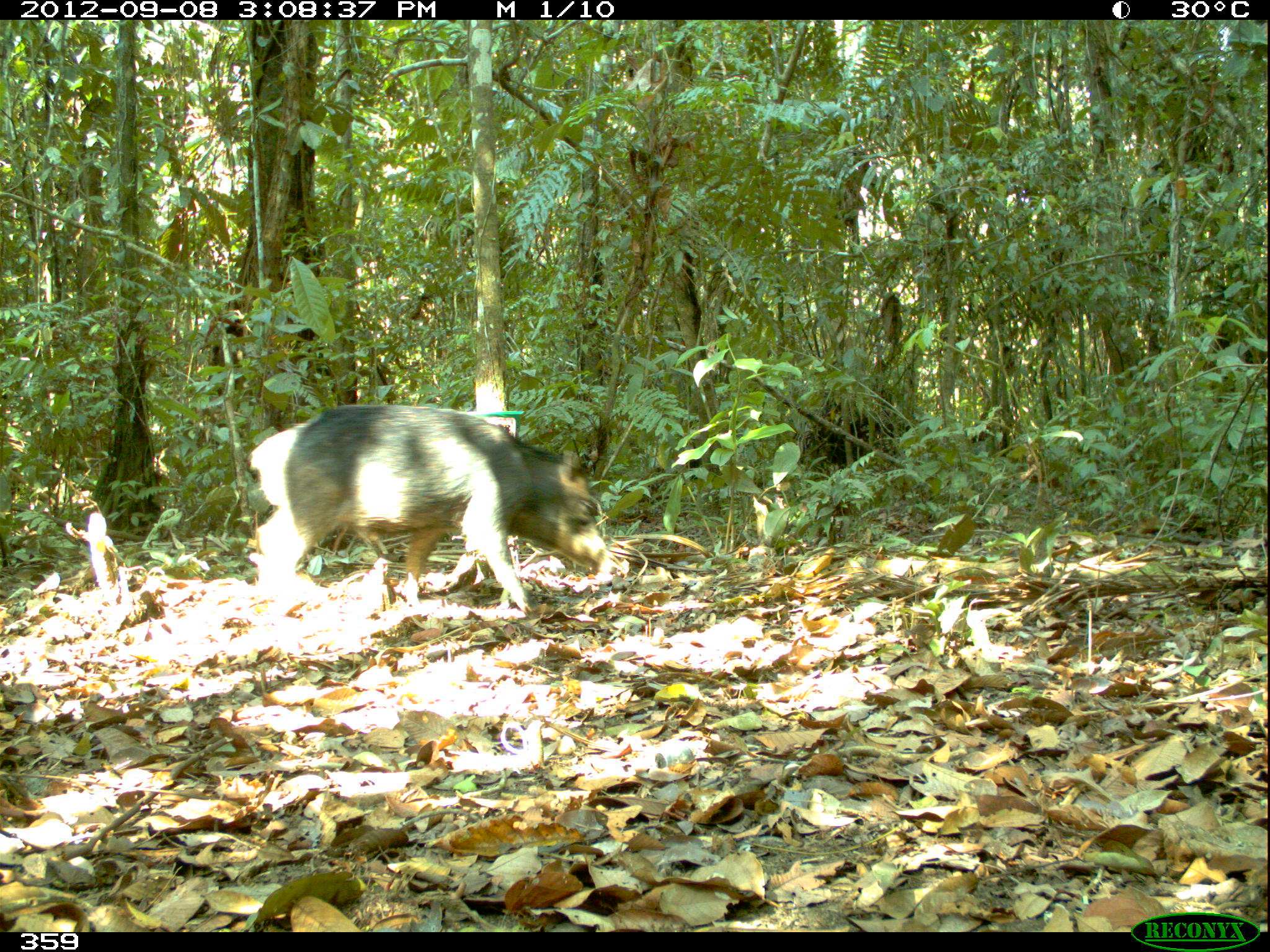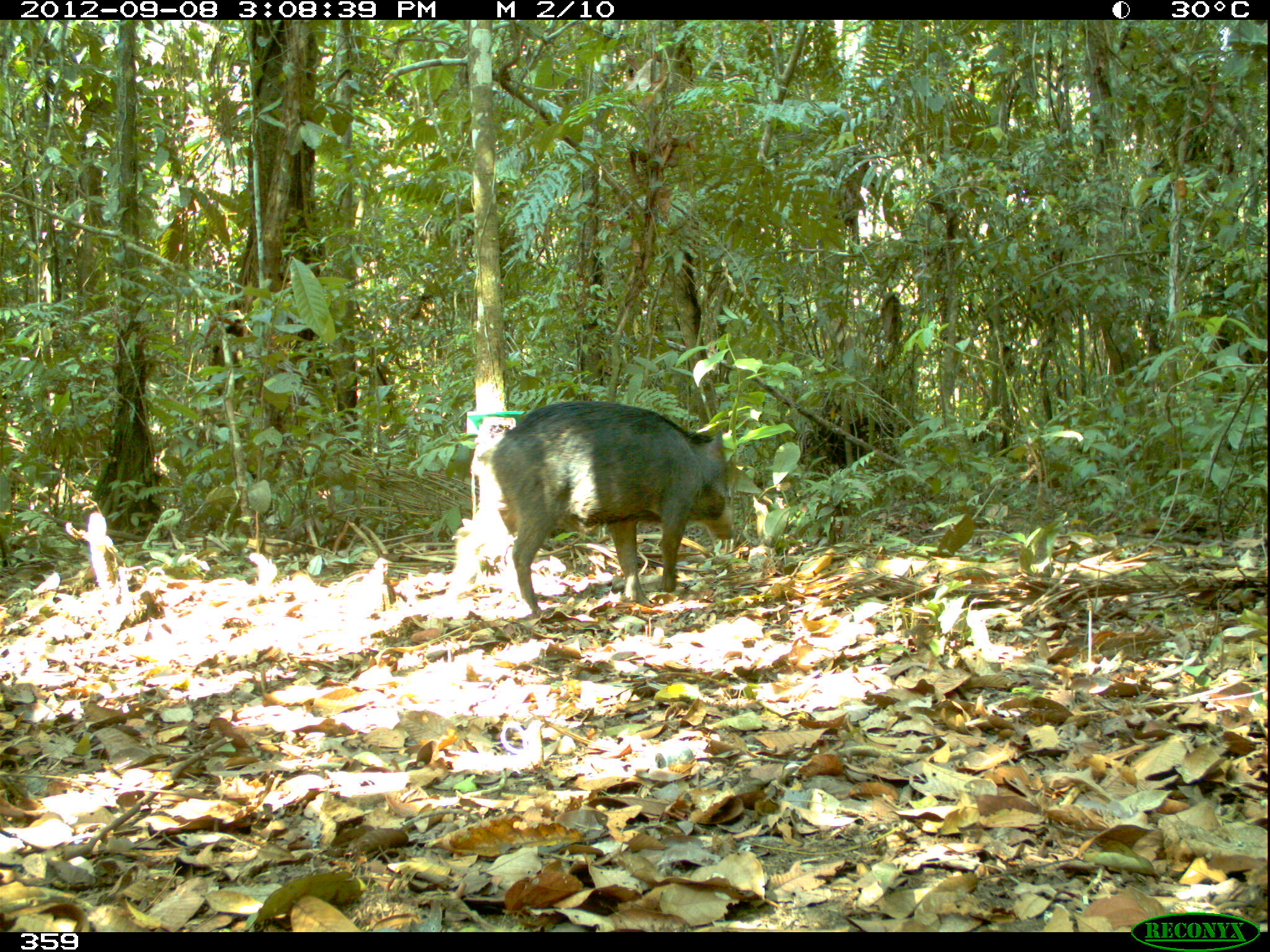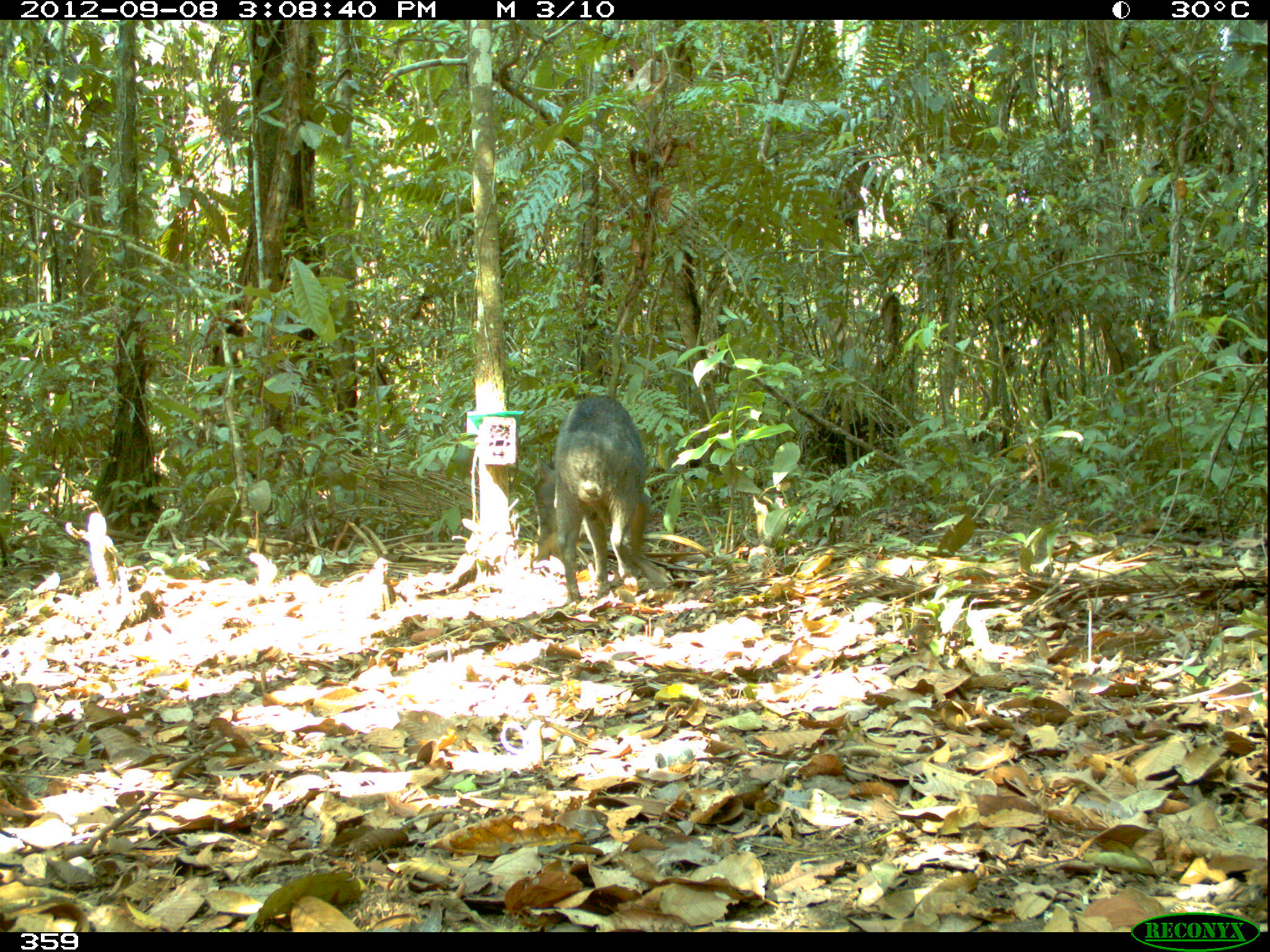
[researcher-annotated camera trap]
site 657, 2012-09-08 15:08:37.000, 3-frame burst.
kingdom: Animalia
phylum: Chordata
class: Mammalia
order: Artiodactyla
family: Tayassuidae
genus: Tayassu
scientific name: Tayassu pecari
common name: white-lipped peccary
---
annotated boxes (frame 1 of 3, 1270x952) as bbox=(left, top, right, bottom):
tayassu pecari: bbox=(245, 404, 609, 616)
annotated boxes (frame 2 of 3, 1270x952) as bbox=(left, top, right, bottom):
tayassu pecari: bbox=(489, 401, 736, 616)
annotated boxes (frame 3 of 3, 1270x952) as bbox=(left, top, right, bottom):
tayassu pecari: bbox=(554, 394, 666, 600); bbox=(531, 459, 555, 562)